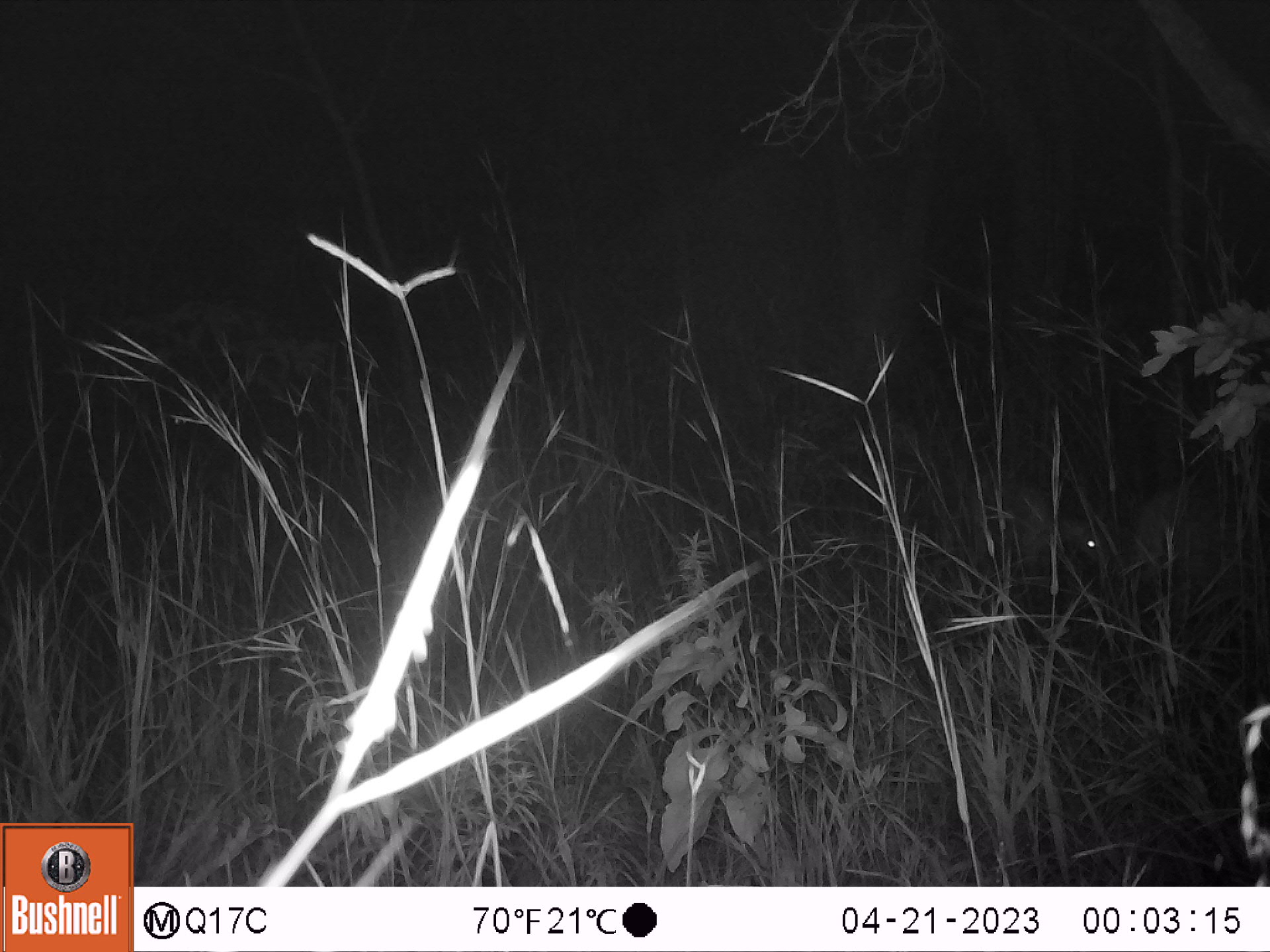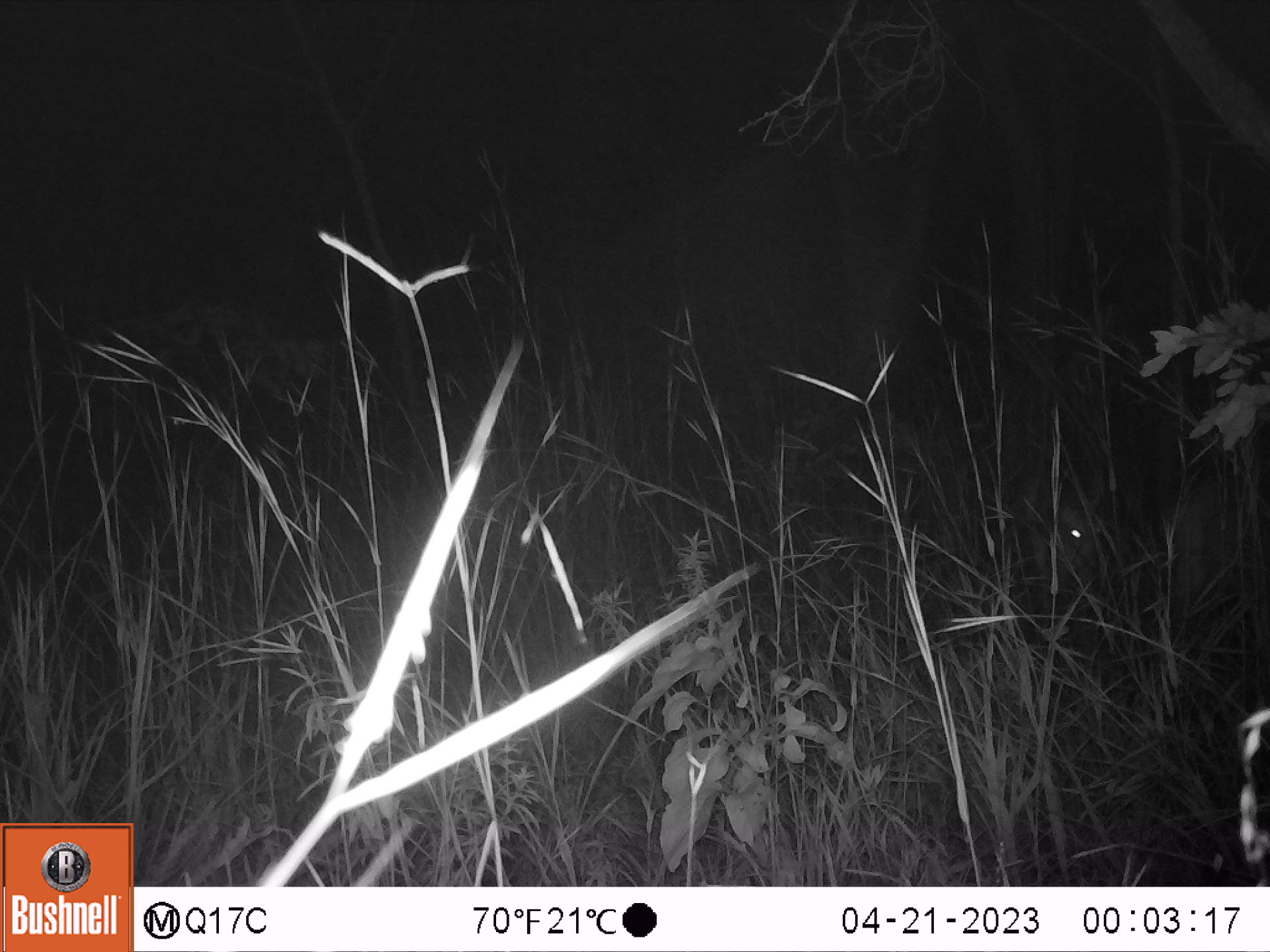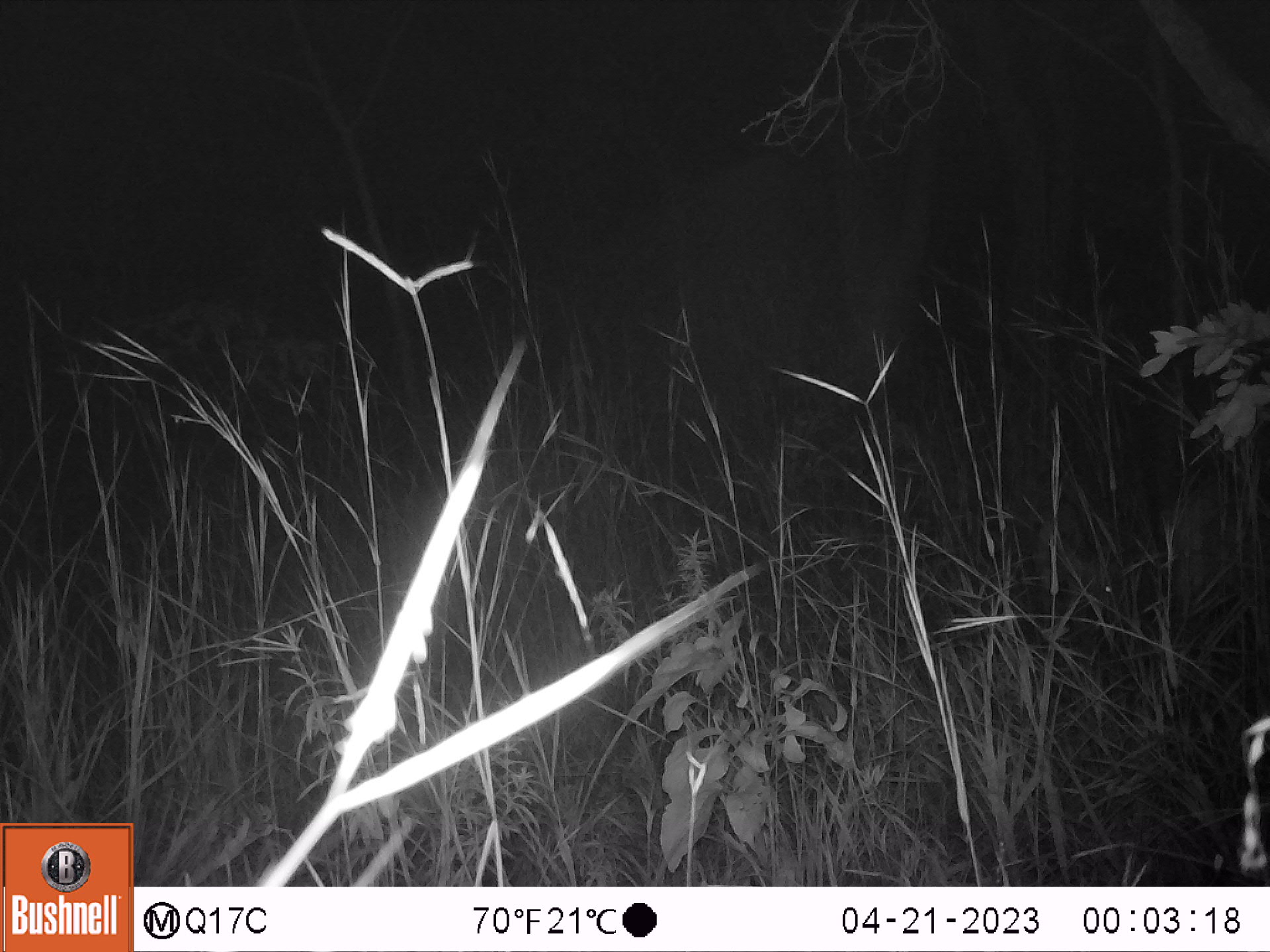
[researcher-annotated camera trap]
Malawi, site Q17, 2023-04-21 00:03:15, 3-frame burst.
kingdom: Animalia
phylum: Chordata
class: Mammalia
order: Artiodactyla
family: Bovidae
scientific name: Antilopinae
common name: small antelope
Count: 2.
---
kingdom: Animalia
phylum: Chordata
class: Mammalia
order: Artiodactyla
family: Bovidae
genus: Tragelaphus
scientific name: Tragelaphus sylvaticus sylvaticus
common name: cape bushbuck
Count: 1.